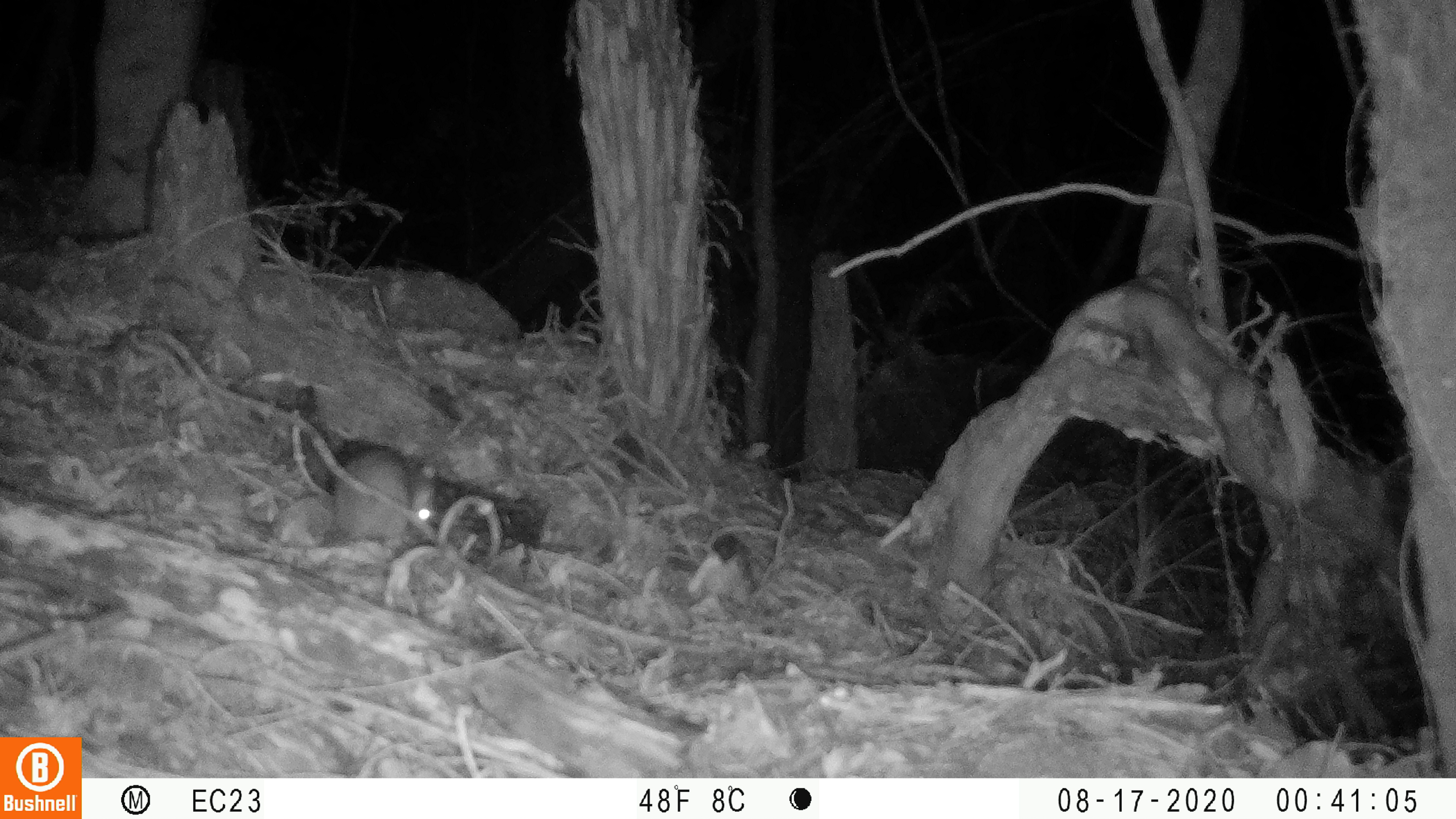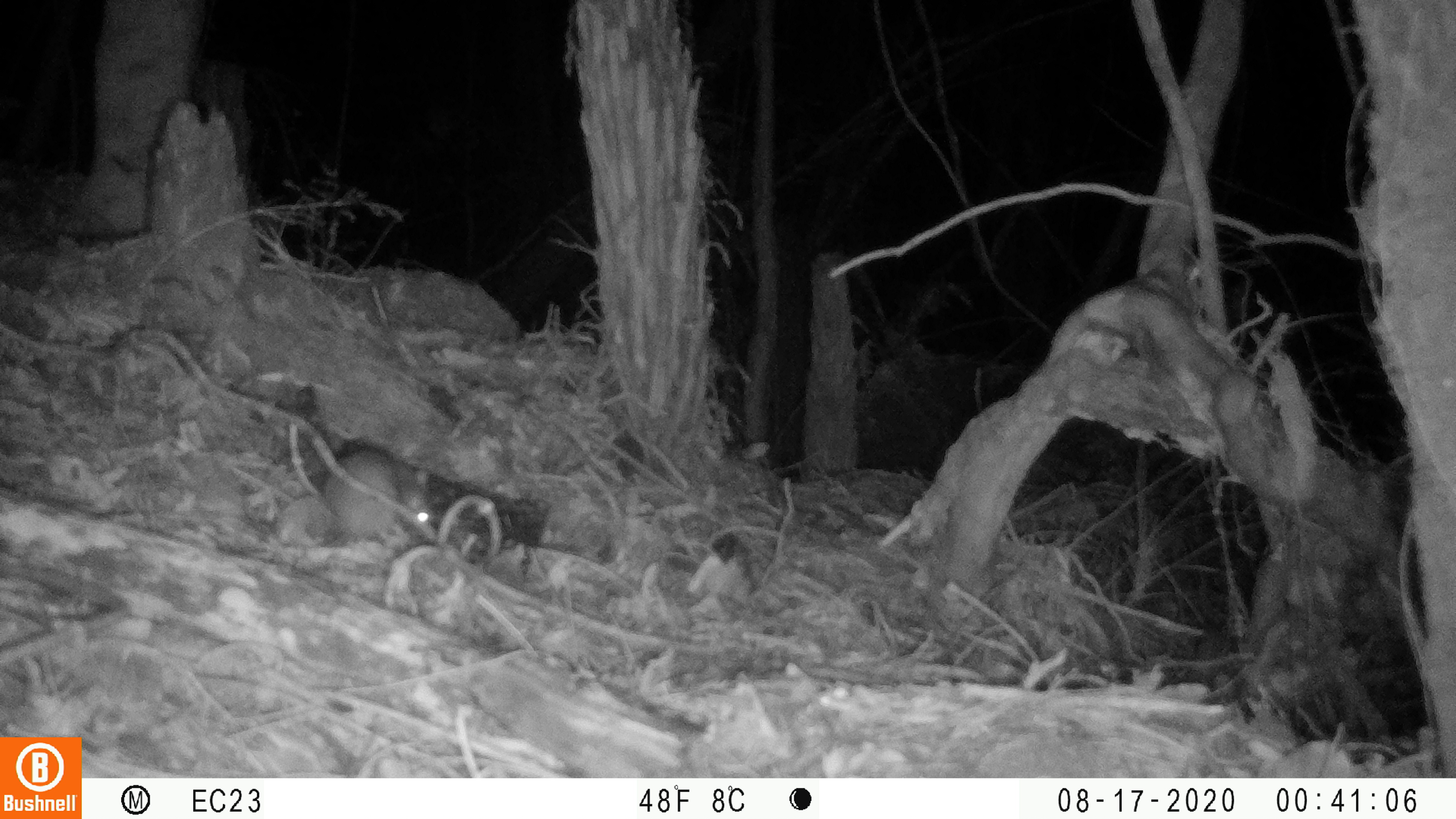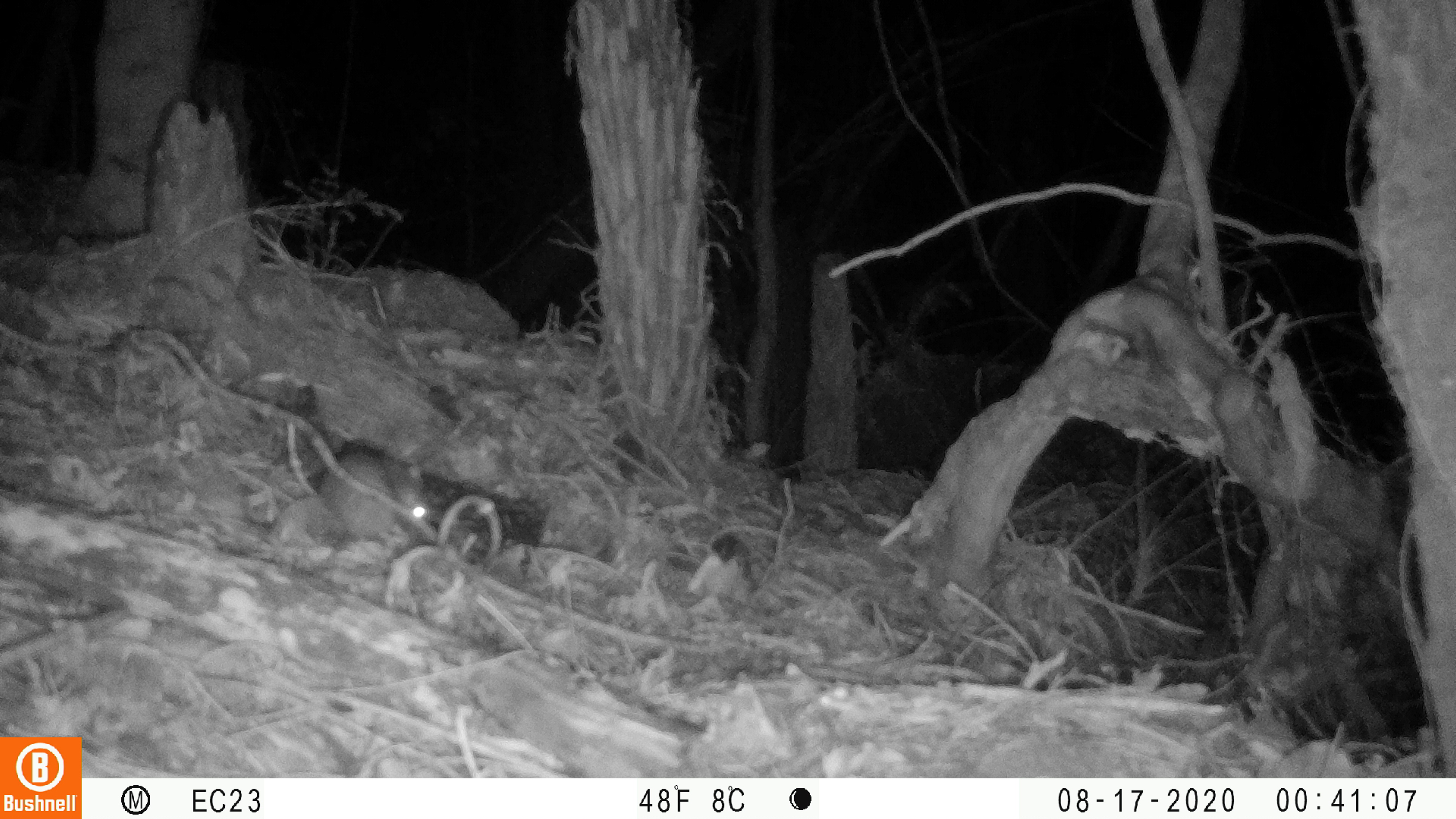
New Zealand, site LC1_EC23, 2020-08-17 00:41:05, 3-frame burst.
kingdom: Animalia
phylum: Chordata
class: Mammalia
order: Rodentia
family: Muridae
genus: Rattus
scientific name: Rattus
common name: rat